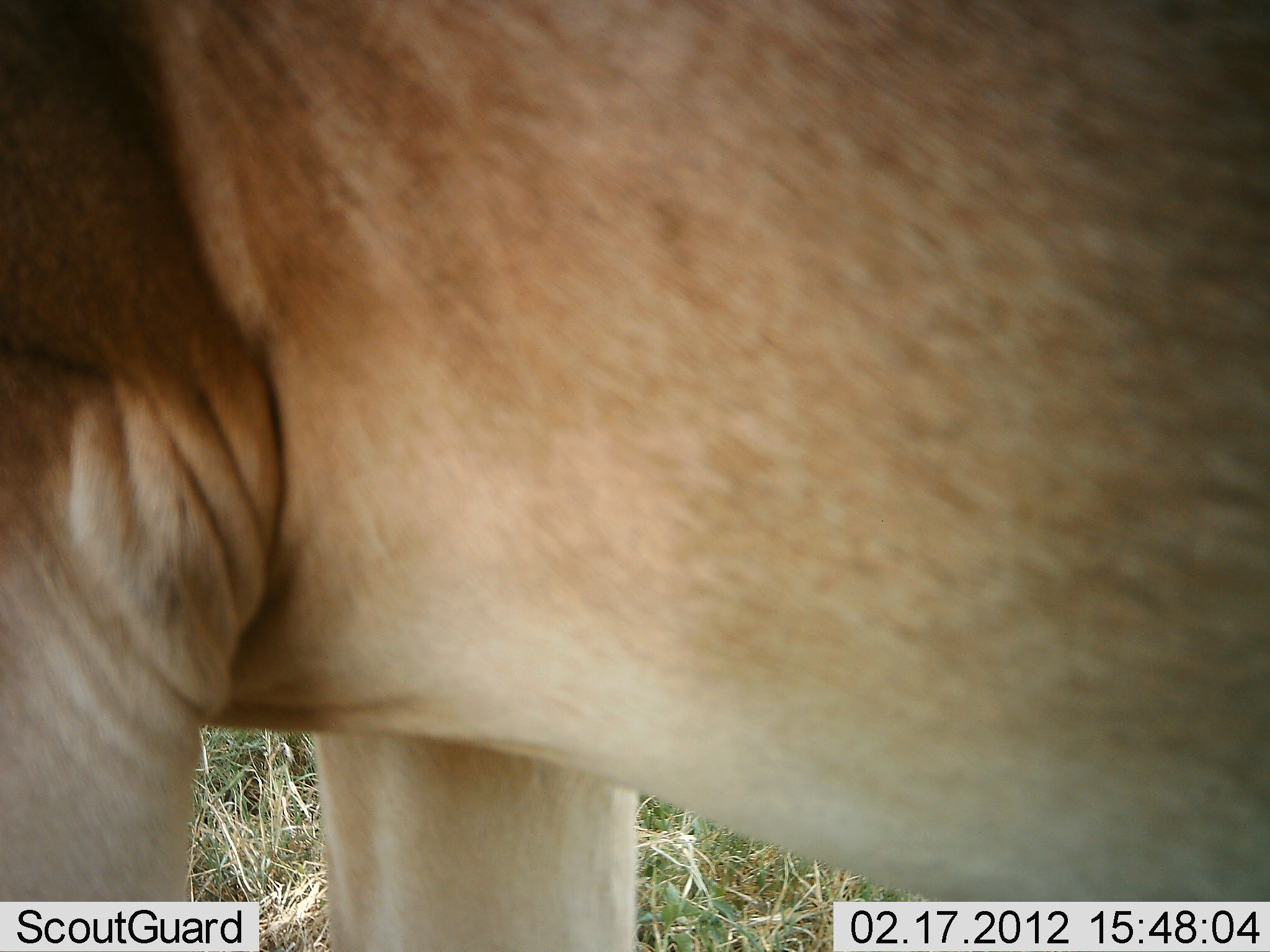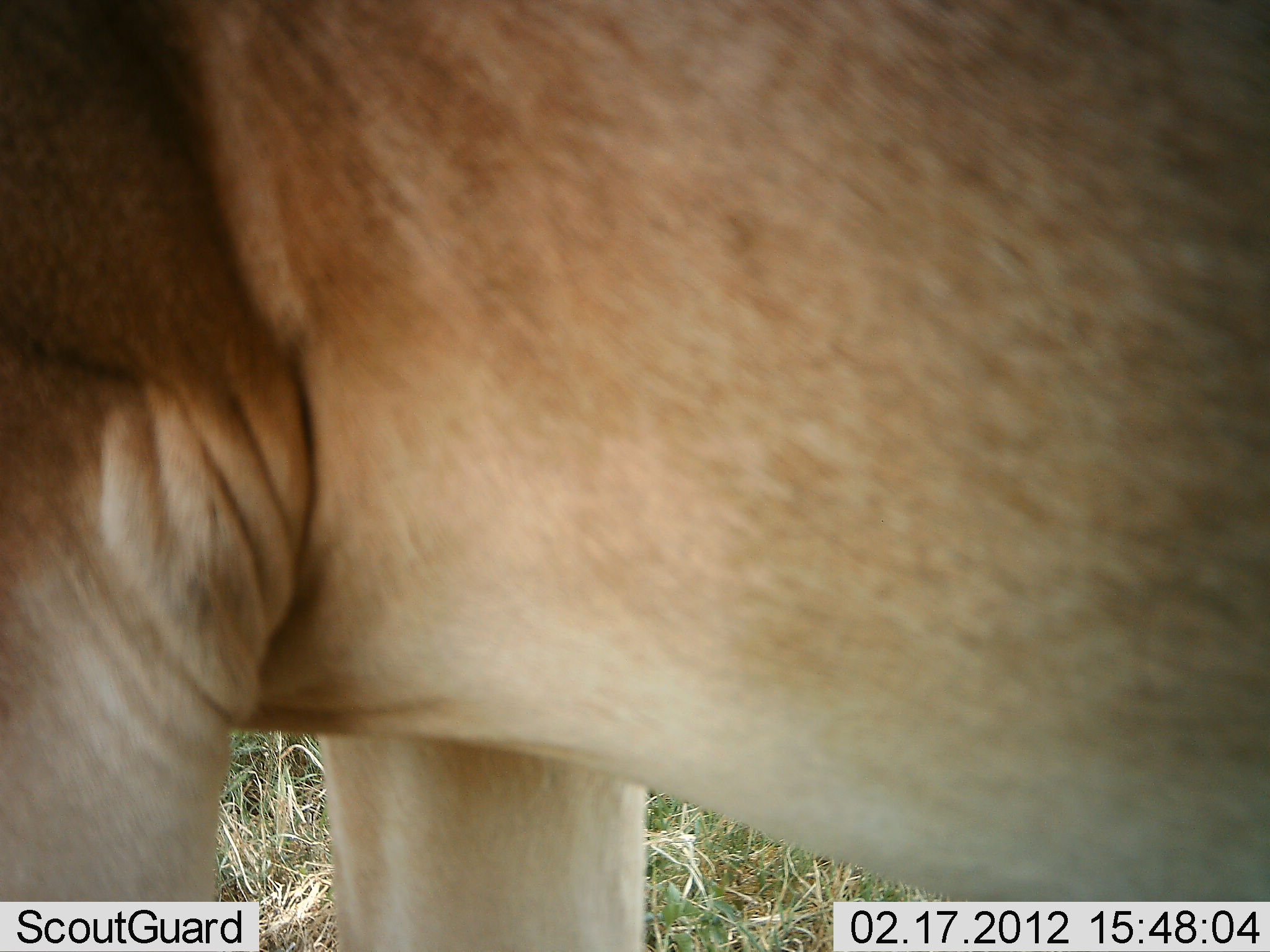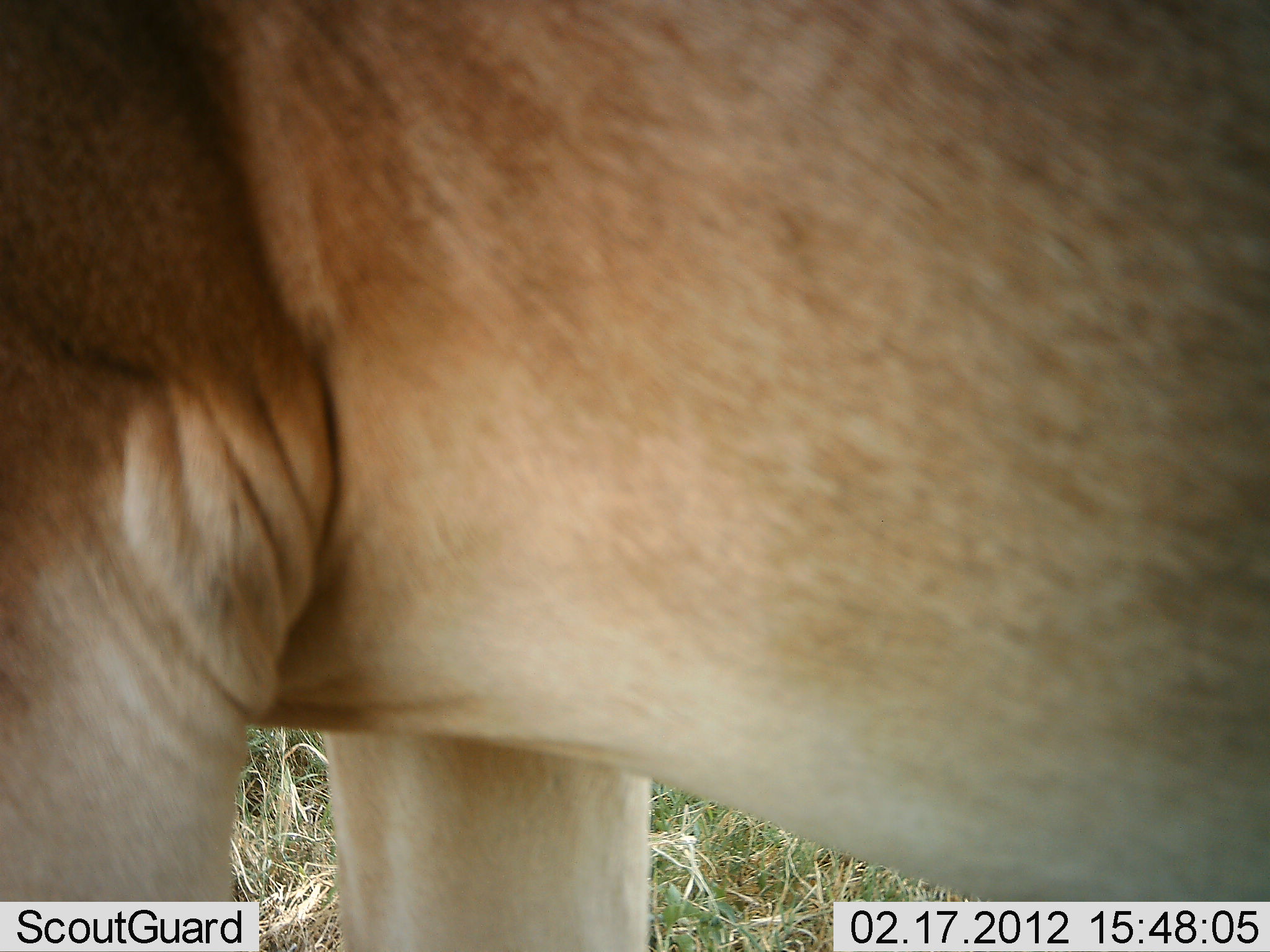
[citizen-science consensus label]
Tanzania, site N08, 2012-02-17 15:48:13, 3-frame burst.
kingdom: Animalia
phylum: Chordata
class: Mammalia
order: Artiodactyla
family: Bovidae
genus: Alcelaphus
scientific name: Alcelaphus buselaphus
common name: hartebeest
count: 1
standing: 100%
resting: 0%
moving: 0%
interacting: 0%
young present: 0%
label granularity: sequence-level